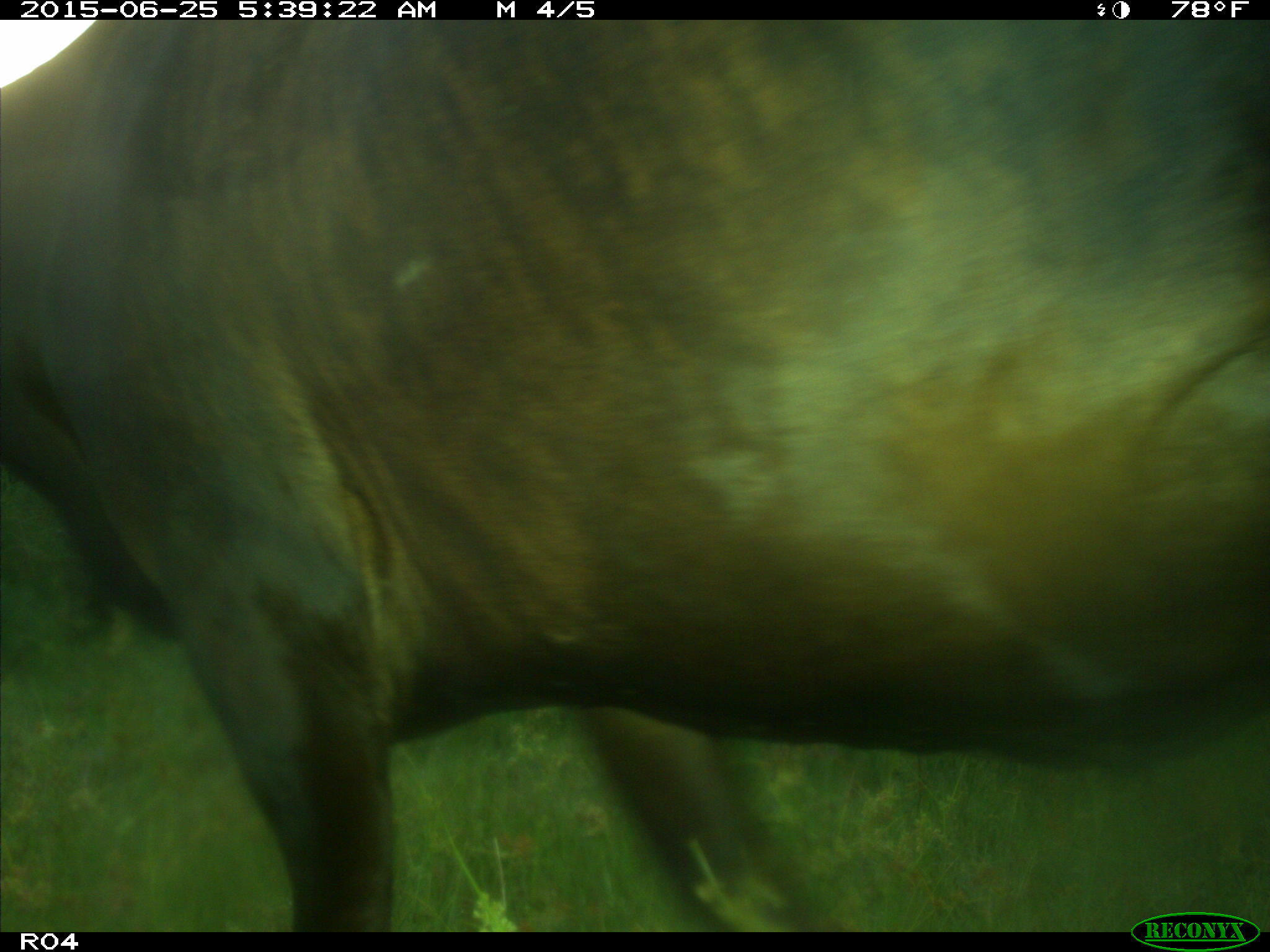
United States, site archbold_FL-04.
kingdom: Animalia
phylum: Chordata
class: Mammalia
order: Artiodactyla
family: Bovidae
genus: Bos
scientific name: Bos taurus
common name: domestic cow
Bos taurus (domestic cow).